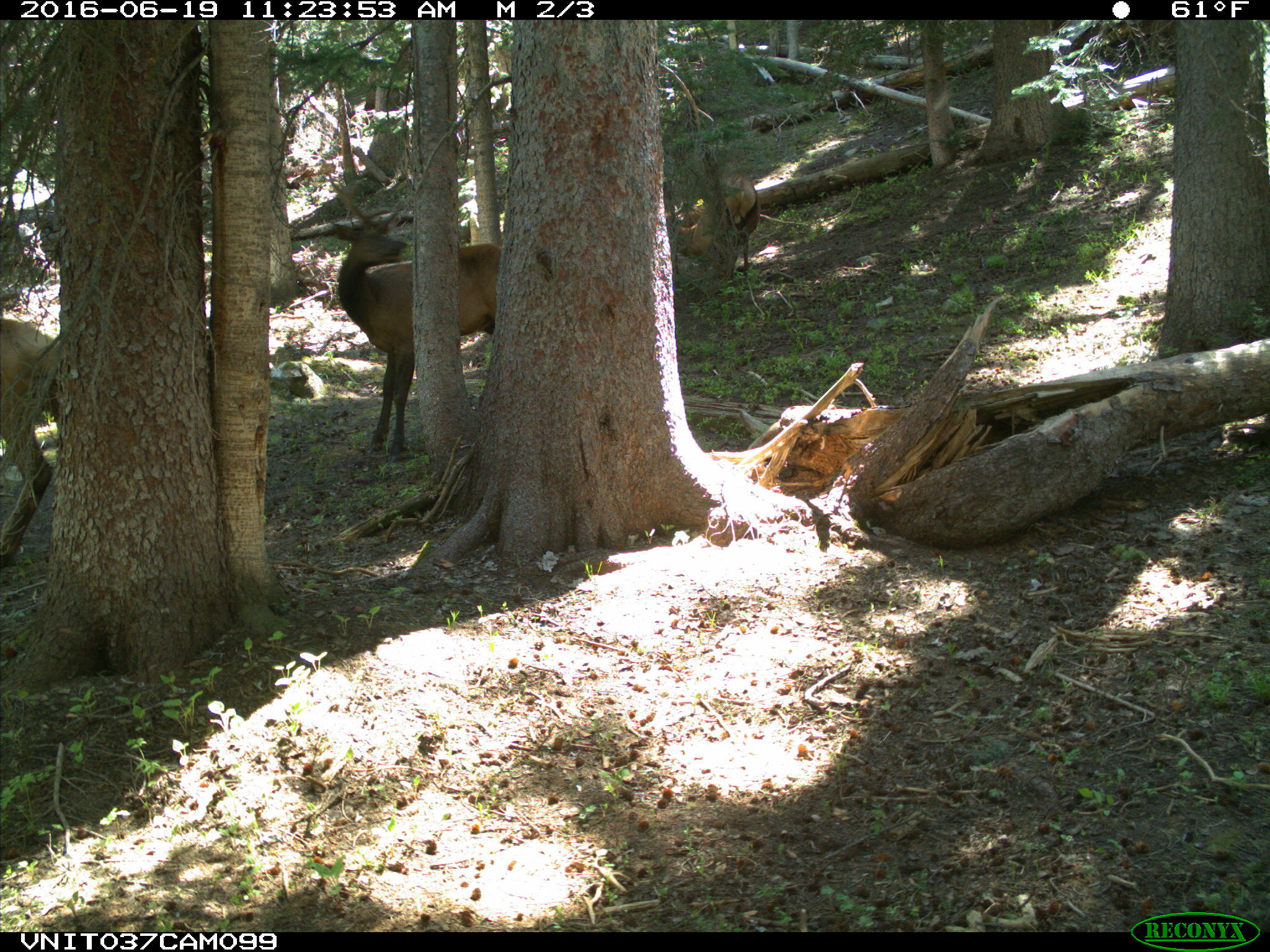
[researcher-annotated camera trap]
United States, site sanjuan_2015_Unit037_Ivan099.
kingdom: Animalia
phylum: Chordata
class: Mammalia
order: Artiodactyla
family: Cervidae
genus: Cervus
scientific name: Cervus elaphus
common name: red deer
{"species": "Cervus elaphus (red deer)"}